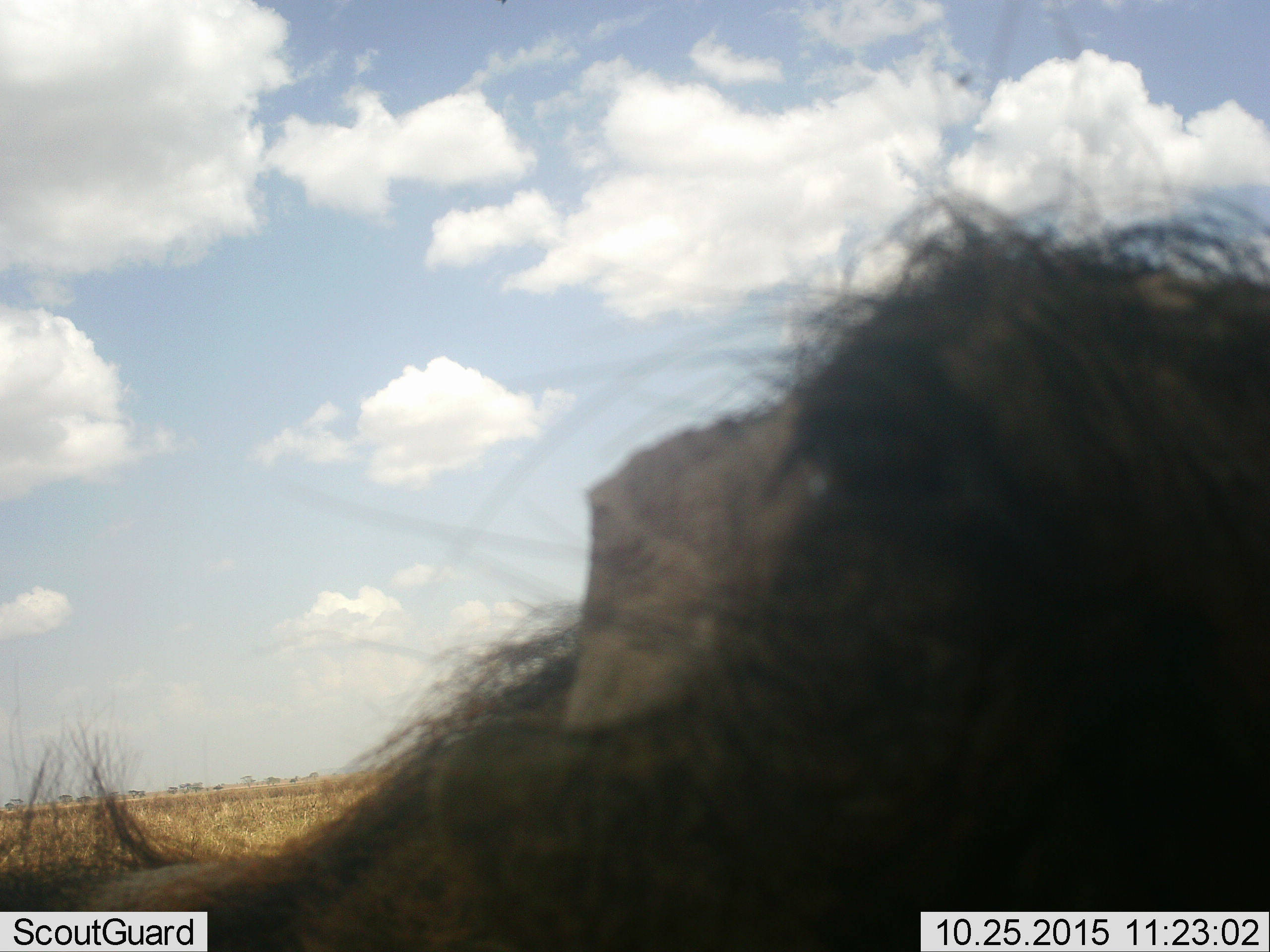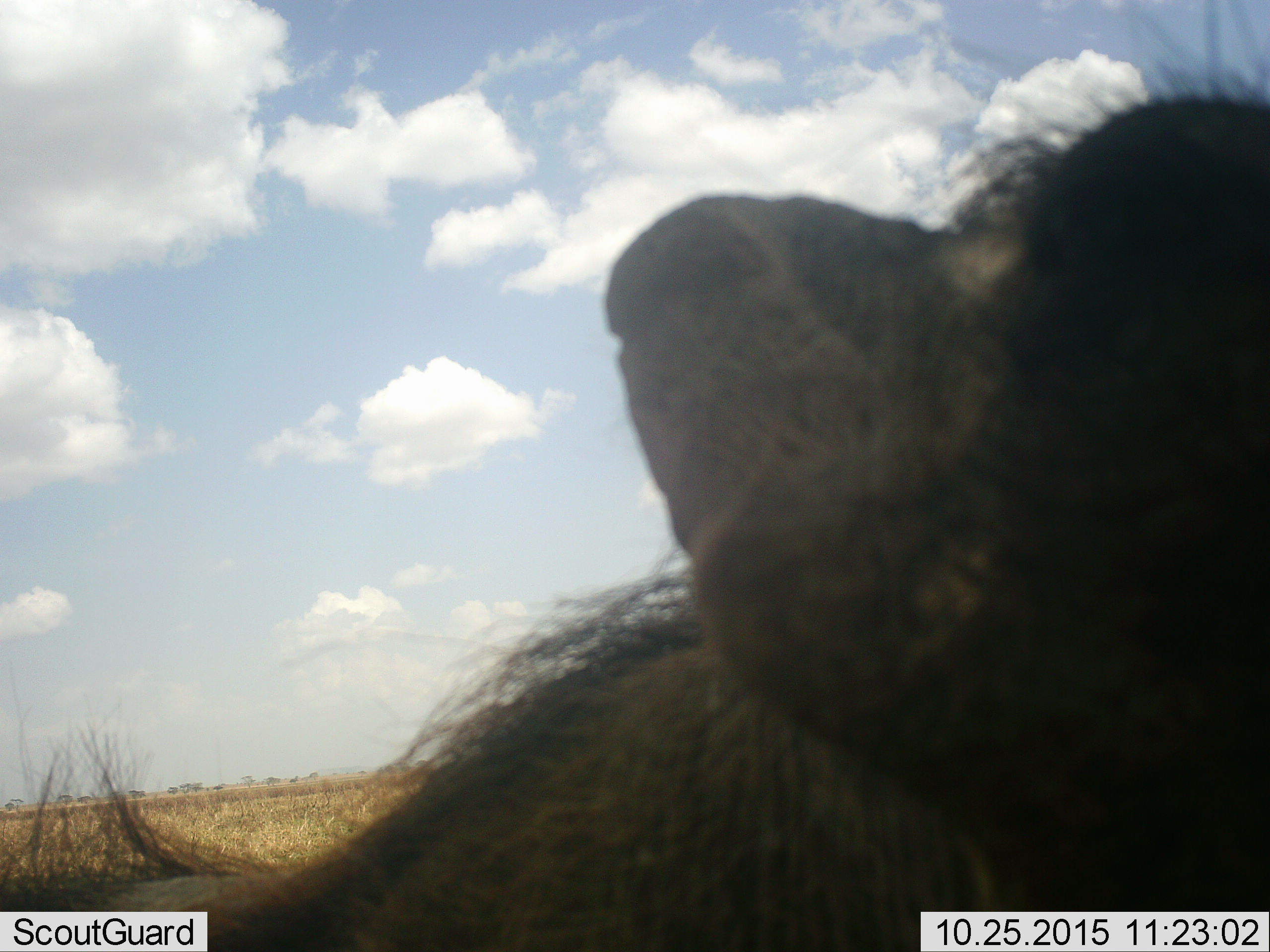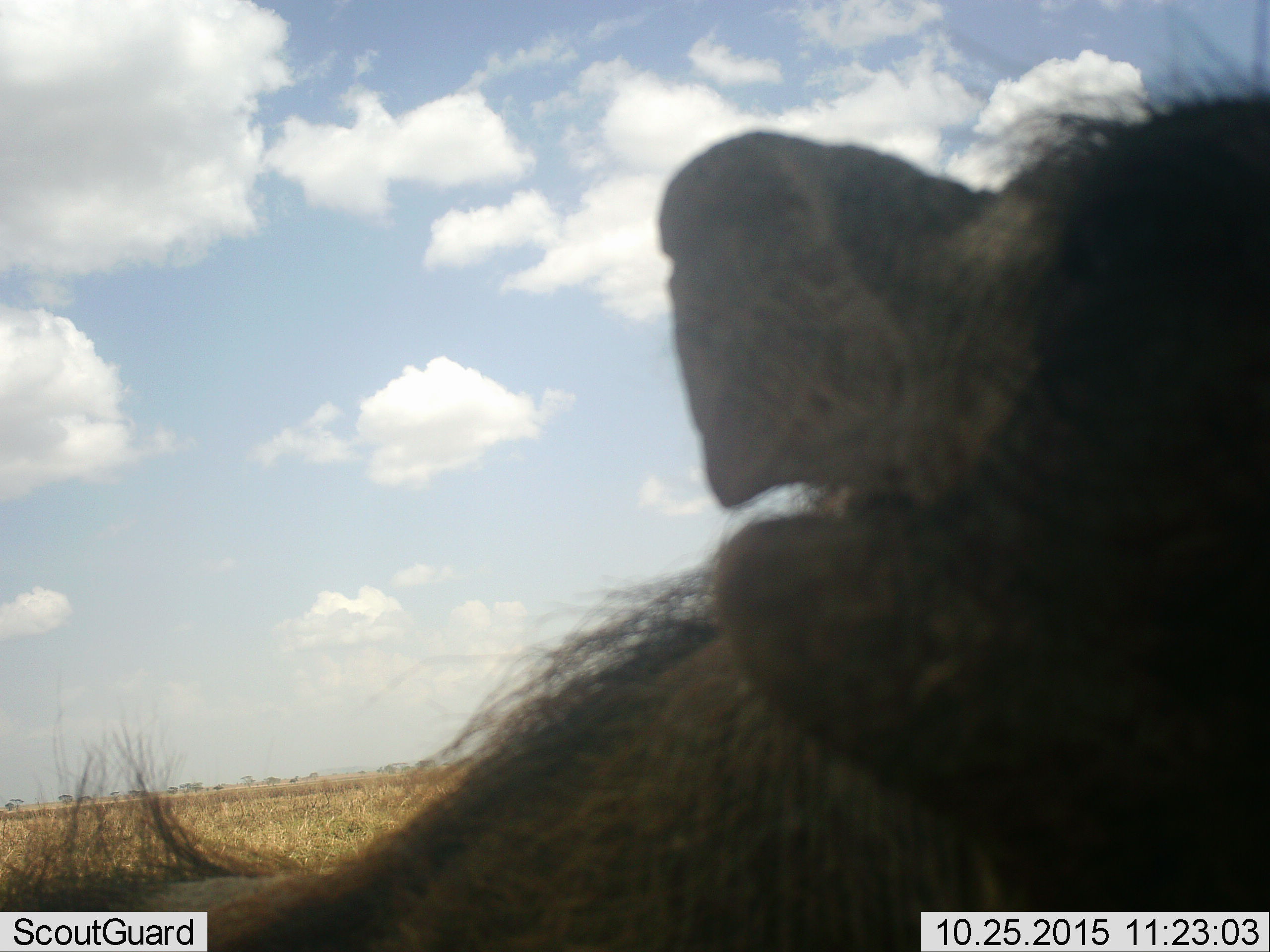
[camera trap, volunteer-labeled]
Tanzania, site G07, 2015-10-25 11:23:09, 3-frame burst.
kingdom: Animalia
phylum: Chordata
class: Mammalia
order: Artiodactyla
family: Suidae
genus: Phacochoerus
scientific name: Phacochoerus africanus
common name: warthog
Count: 1.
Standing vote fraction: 100%.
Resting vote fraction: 0%.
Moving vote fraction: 0%.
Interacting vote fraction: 0%.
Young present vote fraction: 0%.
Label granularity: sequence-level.